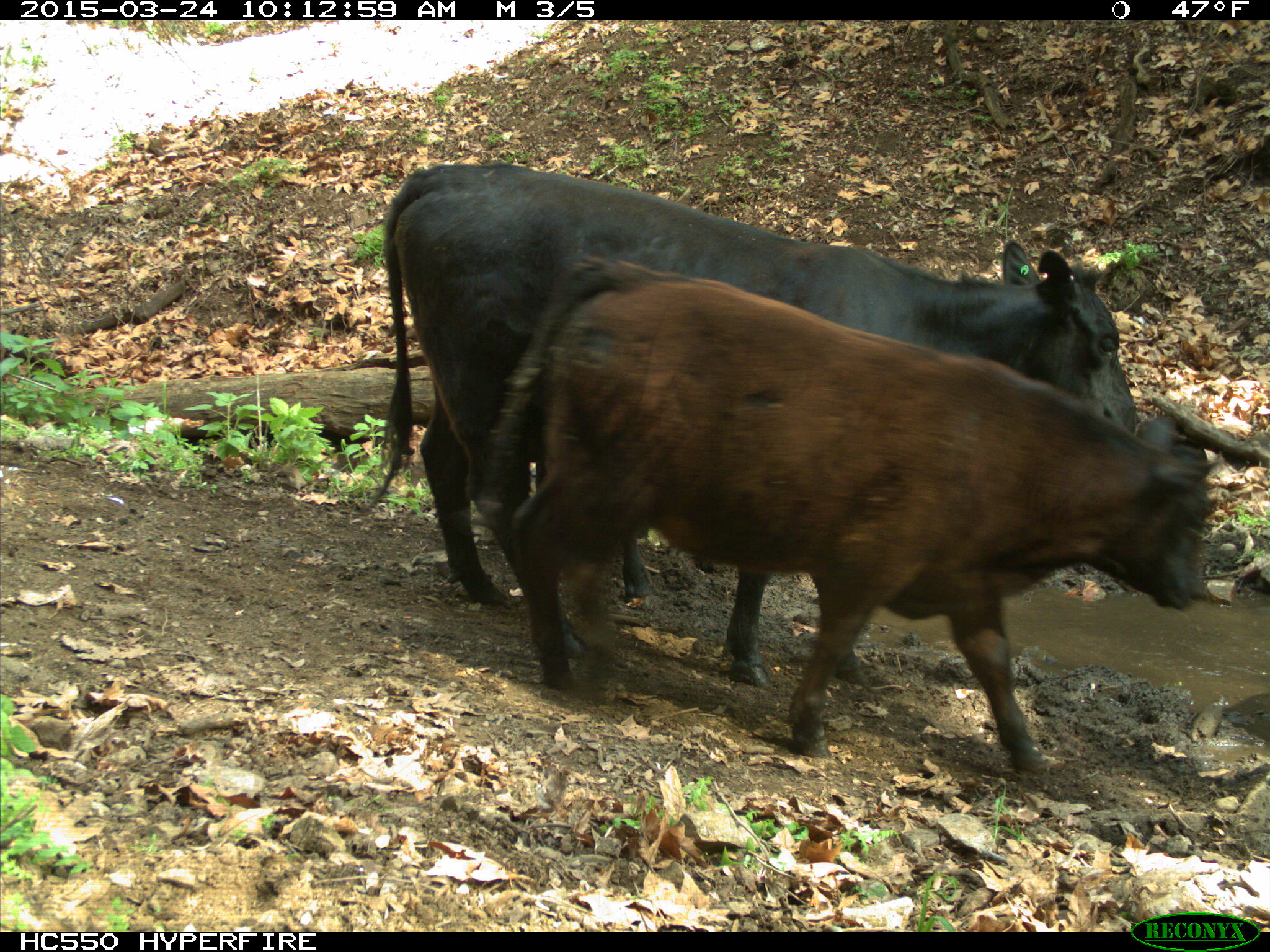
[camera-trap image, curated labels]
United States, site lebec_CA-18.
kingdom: Animalia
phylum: Chordata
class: Mammalia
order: Artiodactyla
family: Bovidae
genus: Bos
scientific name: Bos taurus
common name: domestic cow